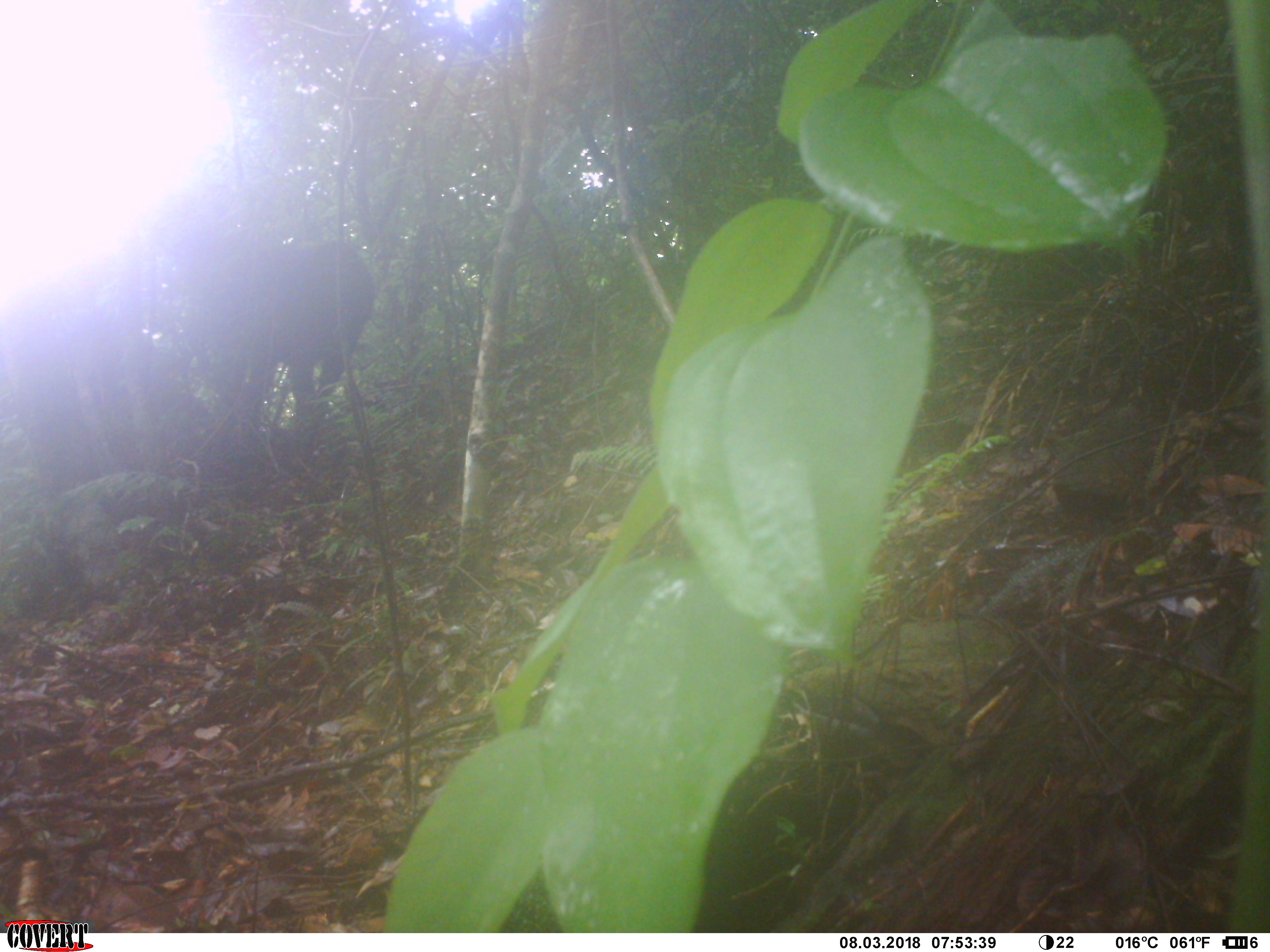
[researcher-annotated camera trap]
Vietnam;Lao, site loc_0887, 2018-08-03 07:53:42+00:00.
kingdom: Animalia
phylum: Chordata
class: Mammalia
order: Artiodactyla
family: Bovidae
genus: Capricornis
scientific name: Capricornis sumatraensis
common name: chinese serow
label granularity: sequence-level